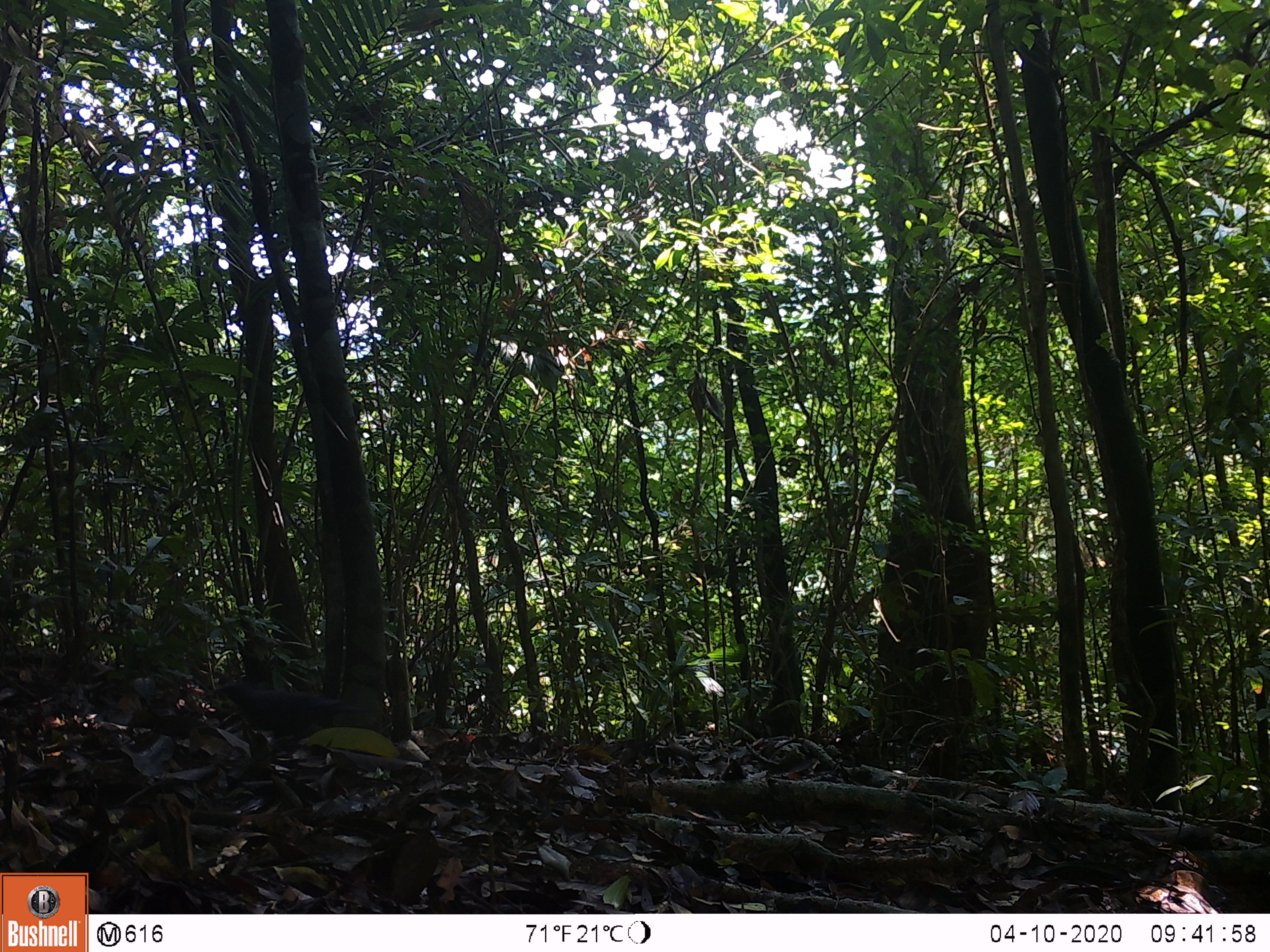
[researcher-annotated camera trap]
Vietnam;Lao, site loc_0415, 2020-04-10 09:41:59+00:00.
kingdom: Animalia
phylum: Chordata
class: Aves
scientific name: Aves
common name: bird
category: unidentified bird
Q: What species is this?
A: Unidentified bird (bird) (Aves).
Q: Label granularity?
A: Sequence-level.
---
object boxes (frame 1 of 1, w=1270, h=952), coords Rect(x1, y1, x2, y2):
unidentified bird: Rect(211, 680, 366, 750)